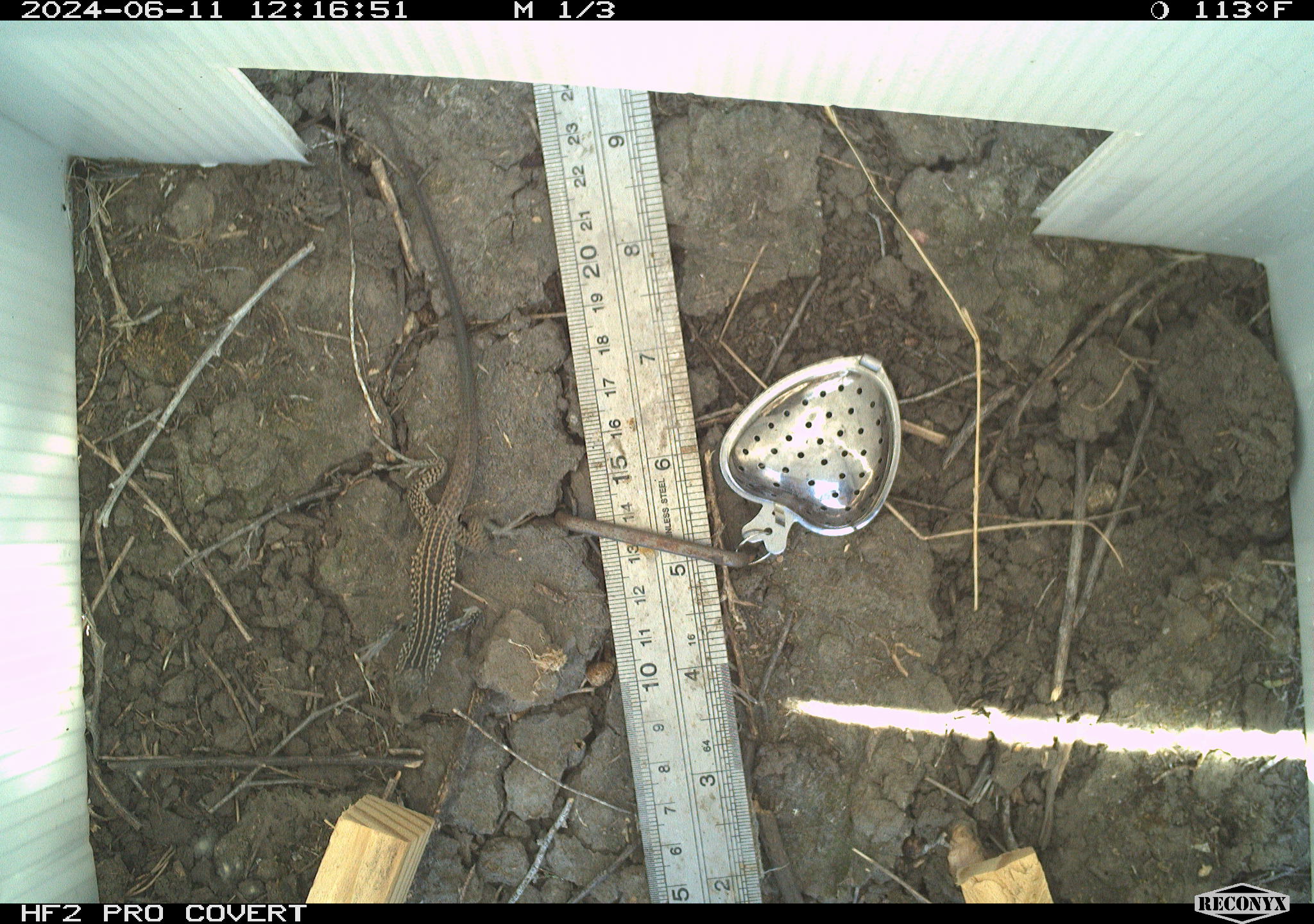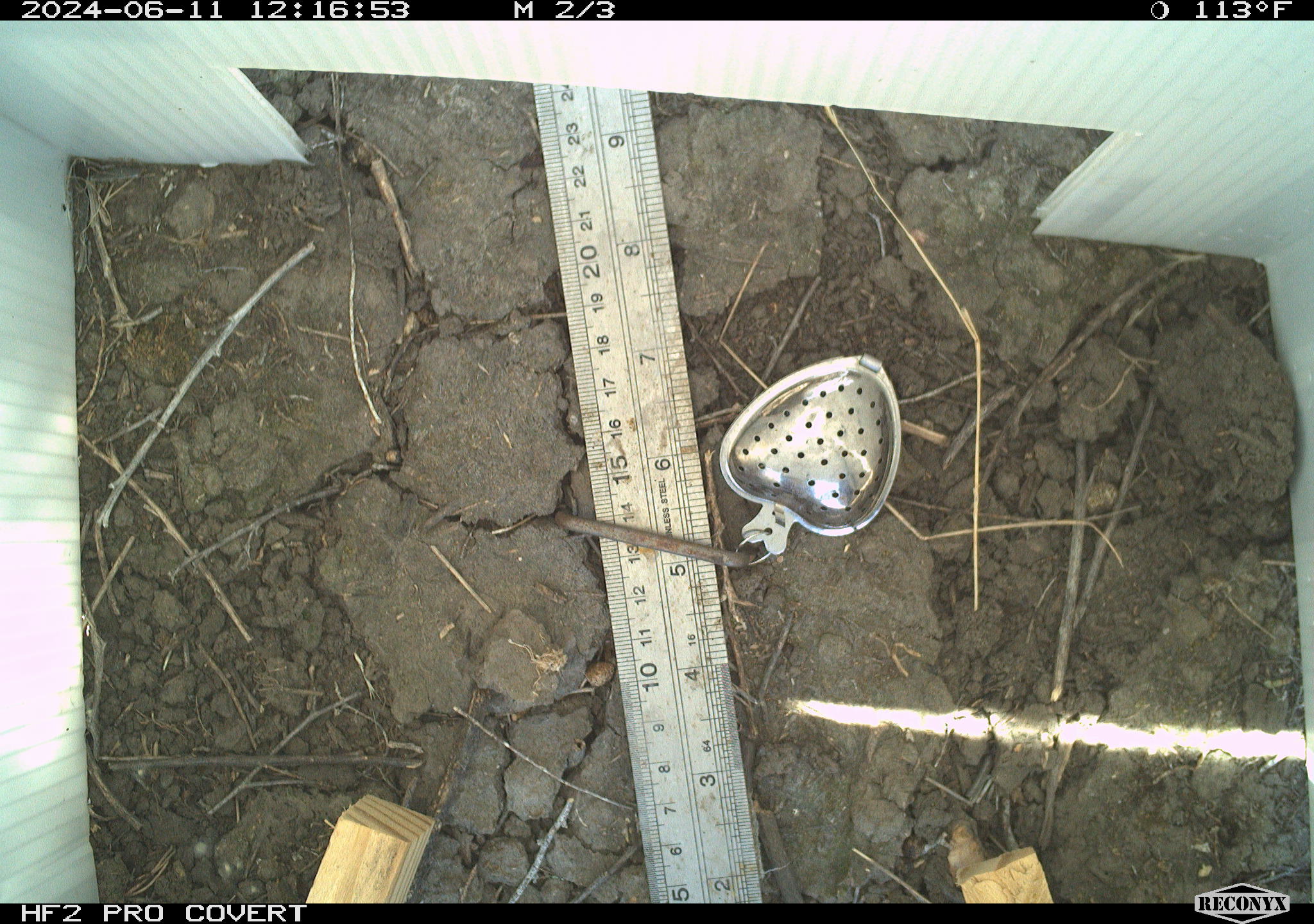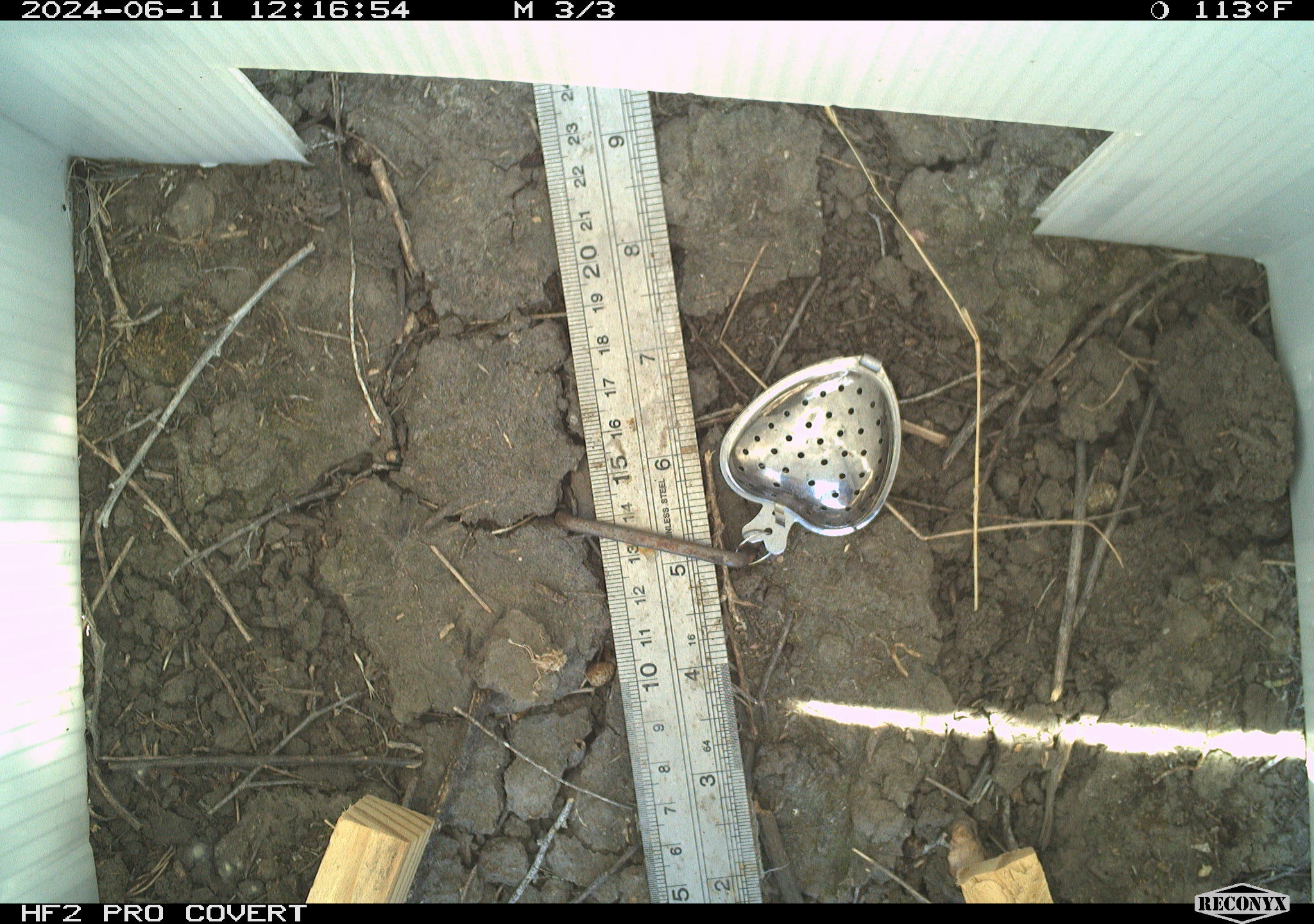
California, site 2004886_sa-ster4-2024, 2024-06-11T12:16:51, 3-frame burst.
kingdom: Animalia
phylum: Chordata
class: Reptilia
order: Squamata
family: Teiidae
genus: Aspidoscelis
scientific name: Aspidoscelis tigris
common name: western whiptail